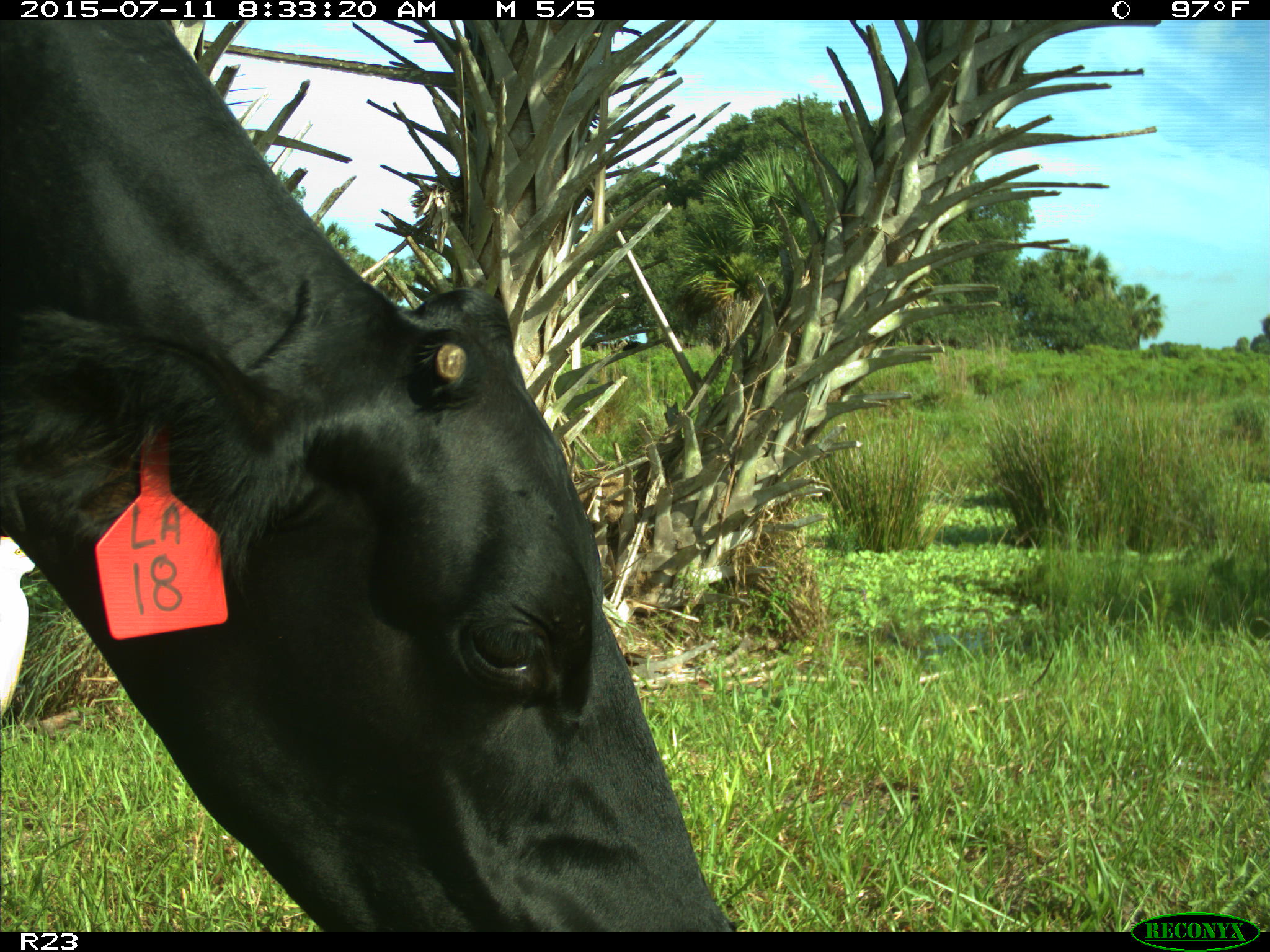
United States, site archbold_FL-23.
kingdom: Animalia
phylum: Chordata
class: Mammalia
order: Artiodactyla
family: Bovidae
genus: Bos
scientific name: Bos taurus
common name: domestic cow